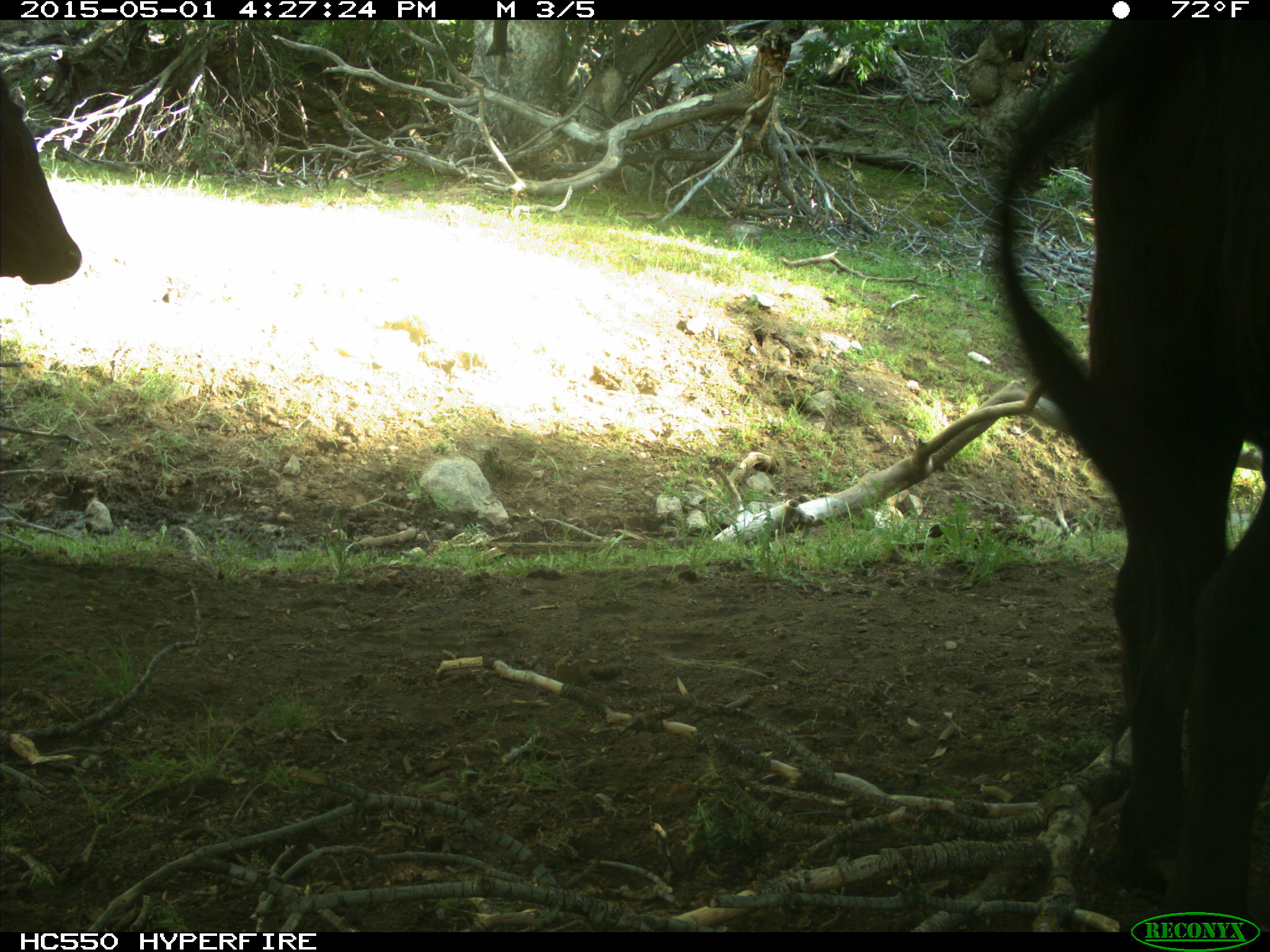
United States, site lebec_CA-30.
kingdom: Animalia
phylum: Chordata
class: Mammalia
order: Artiodactyla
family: Bovidae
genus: Bos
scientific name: Bos taurus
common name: domestic cow